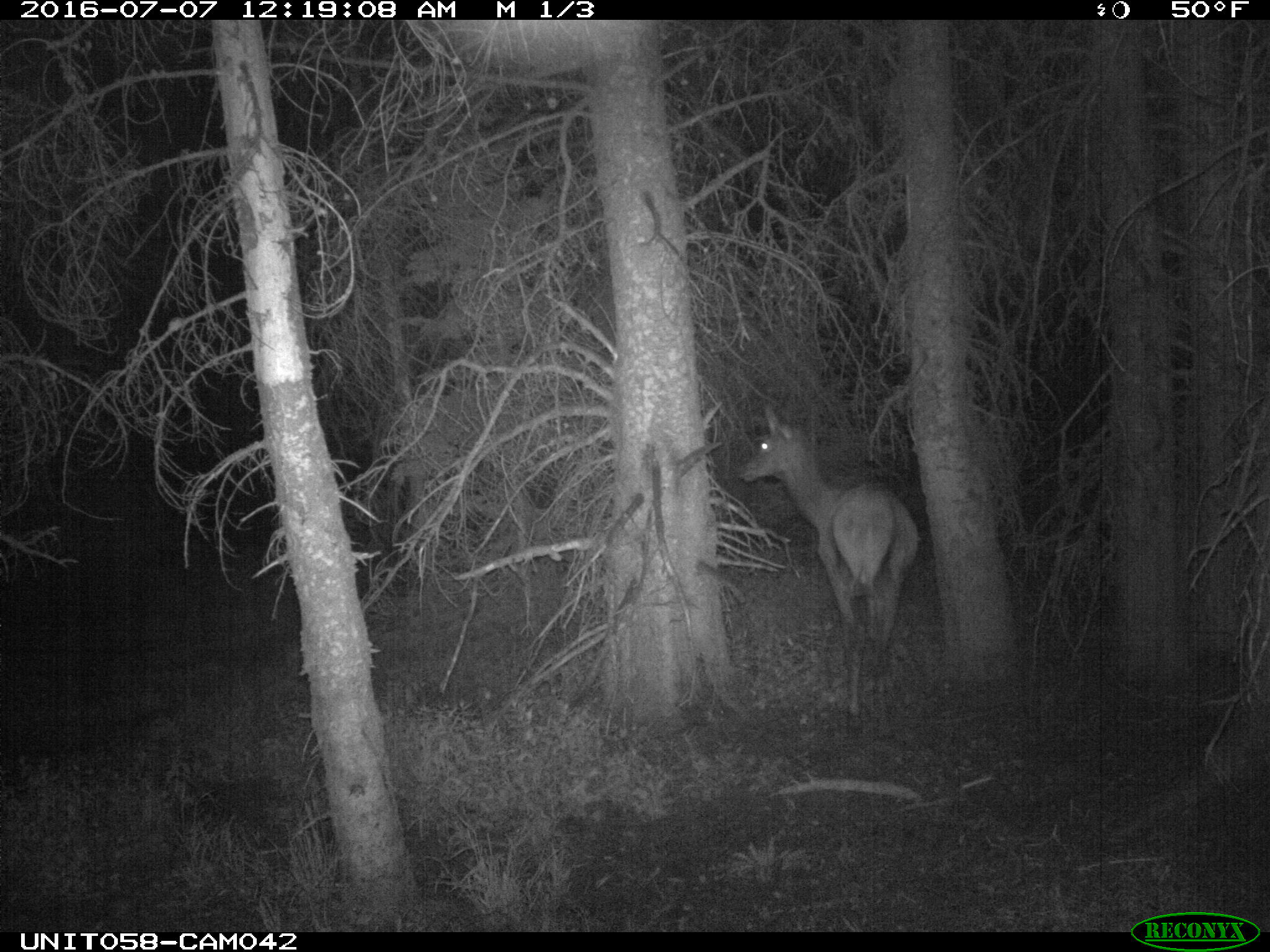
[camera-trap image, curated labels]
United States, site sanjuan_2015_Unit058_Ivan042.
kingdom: Animalia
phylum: Chordata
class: Mammalia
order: Artiodactyla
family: Cervidae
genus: Cervus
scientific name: Cervus elaphus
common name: red deer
Cervus elaphus (red deer).